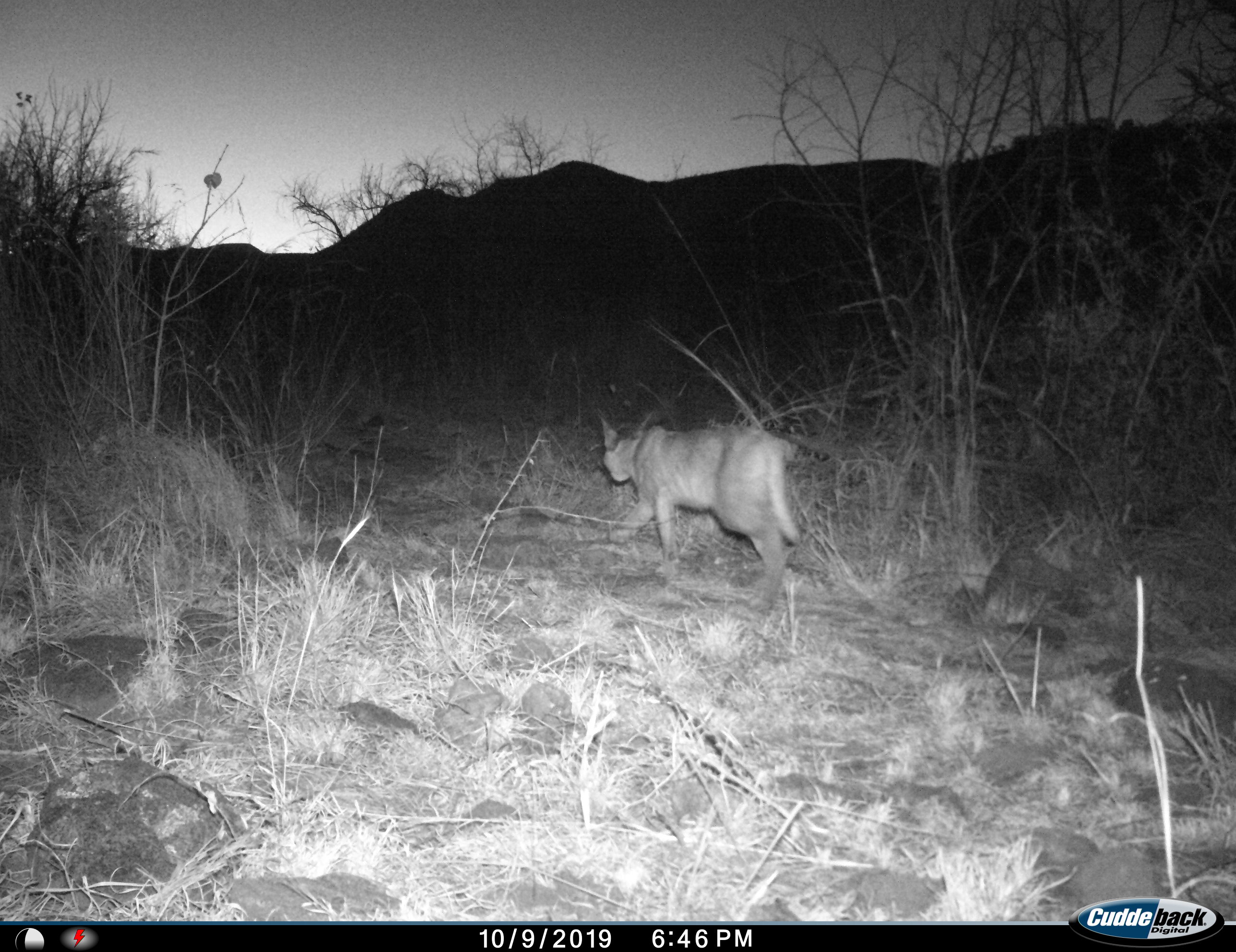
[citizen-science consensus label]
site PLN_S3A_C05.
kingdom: Animalia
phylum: Chordata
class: Mammalia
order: Carnivora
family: Felidae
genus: Caracal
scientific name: Caracal caracal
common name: caracal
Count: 1.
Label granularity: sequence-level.